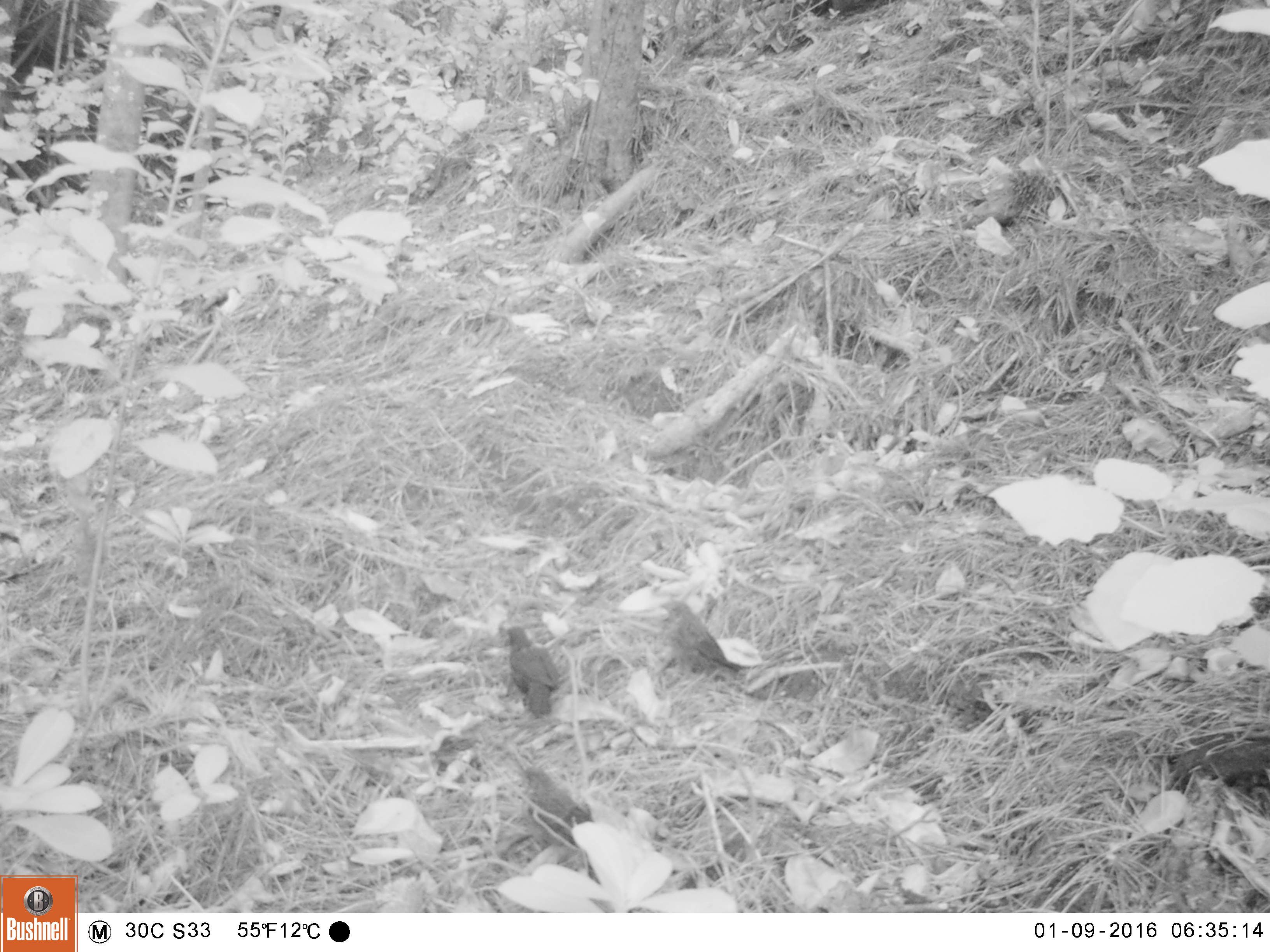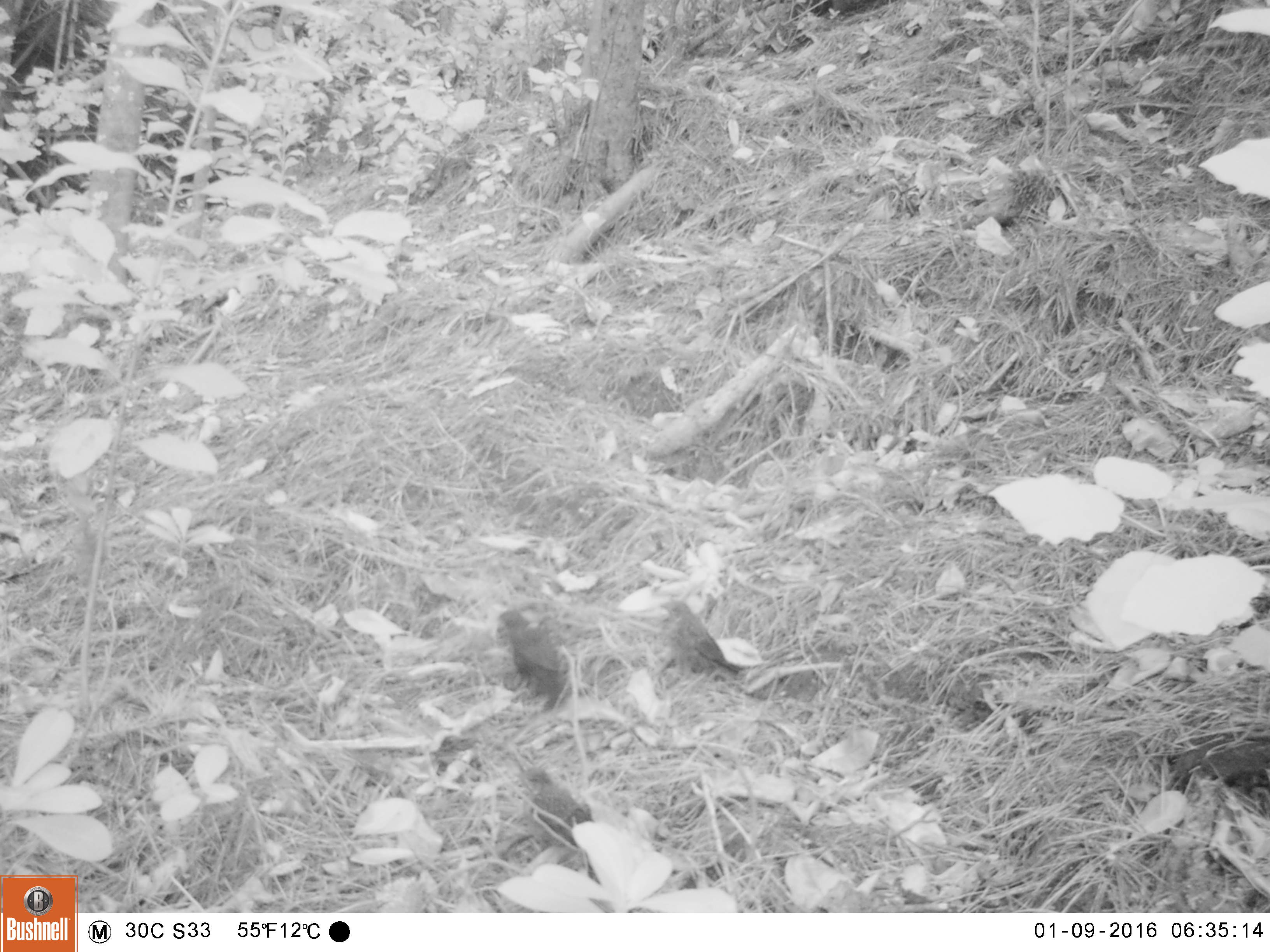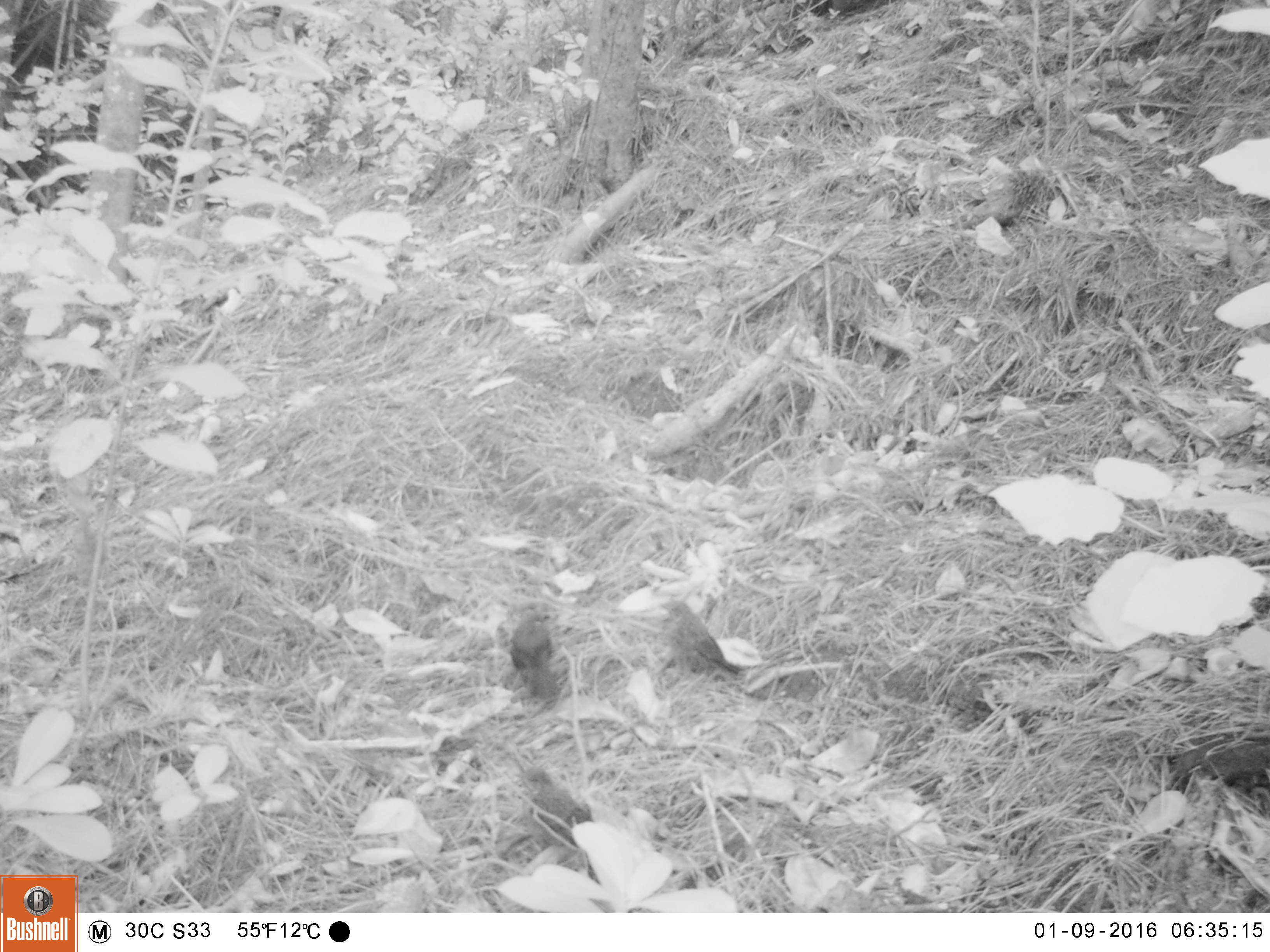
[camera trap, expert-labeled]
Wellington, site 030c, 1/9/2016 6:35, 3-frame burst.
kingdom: Animalia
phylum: Chordata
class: Aves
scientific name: Aves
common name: bird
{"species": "bird (Aves)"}